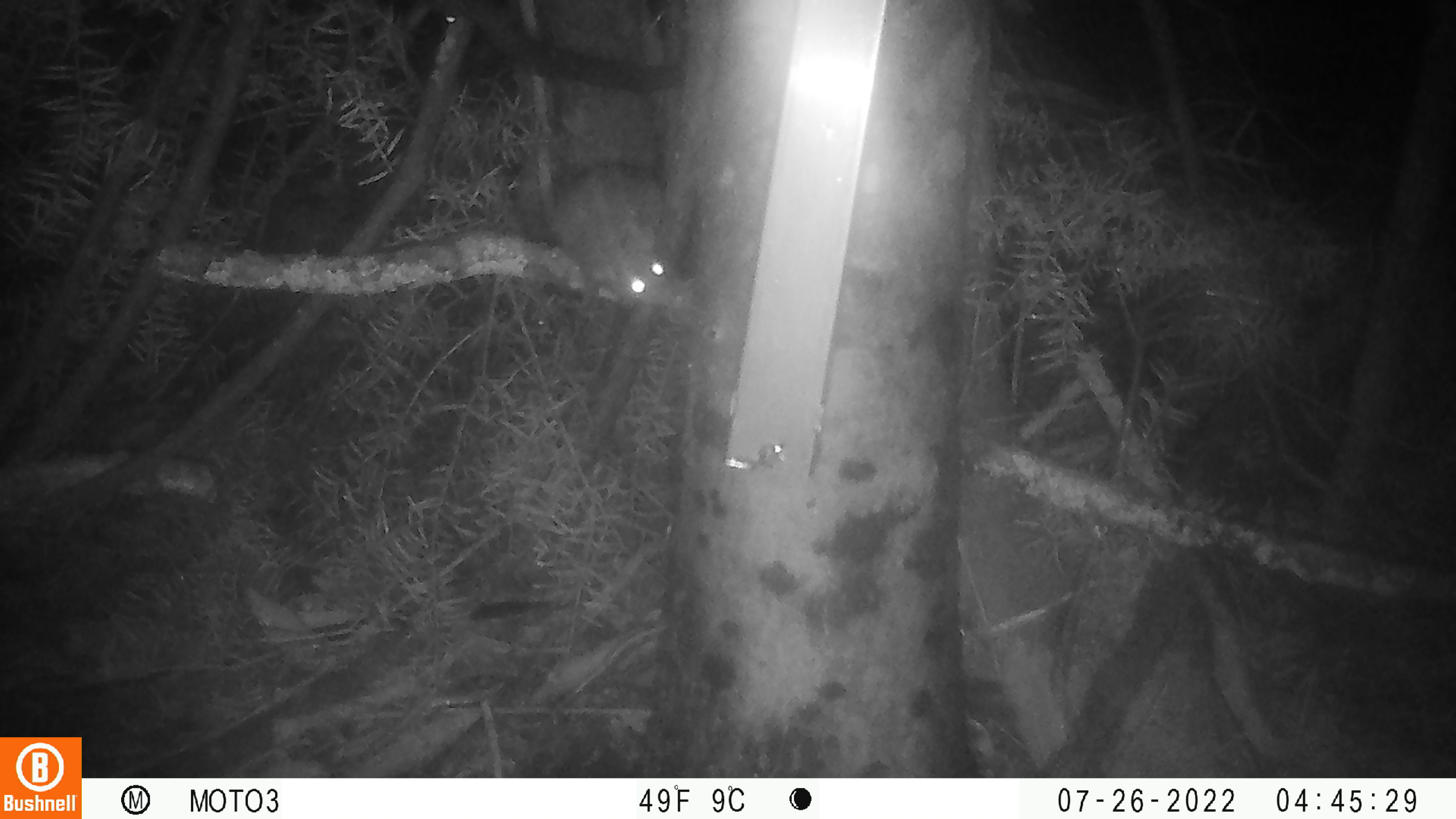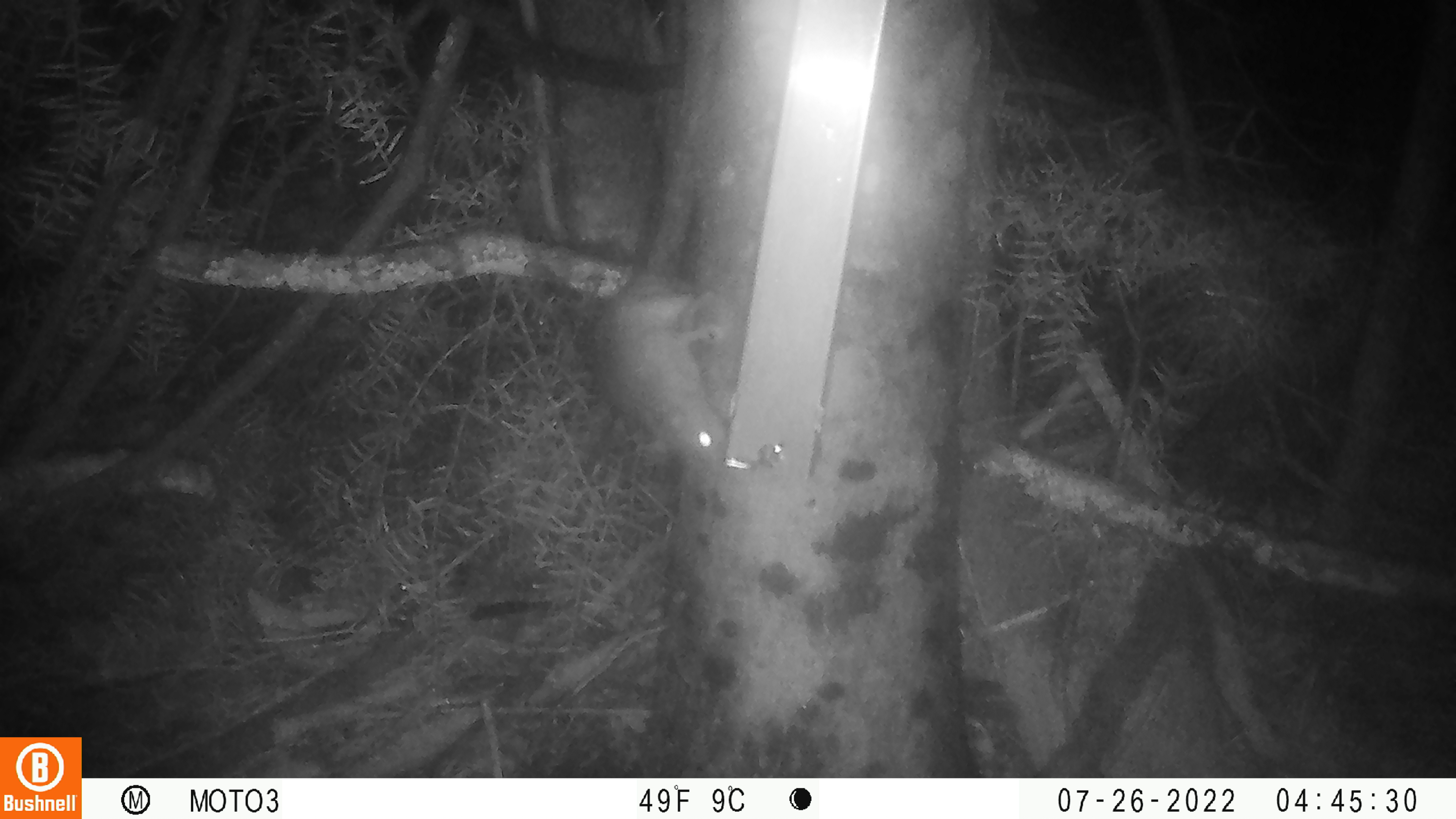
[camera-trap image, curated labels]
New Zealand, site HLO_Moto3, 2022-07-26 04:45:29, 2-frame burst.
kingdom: Animalia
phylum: Chordata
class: Mammalia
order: Rodentia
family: Muridae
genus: Rattus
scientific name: Rattus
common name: rat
Rat (Rattus).